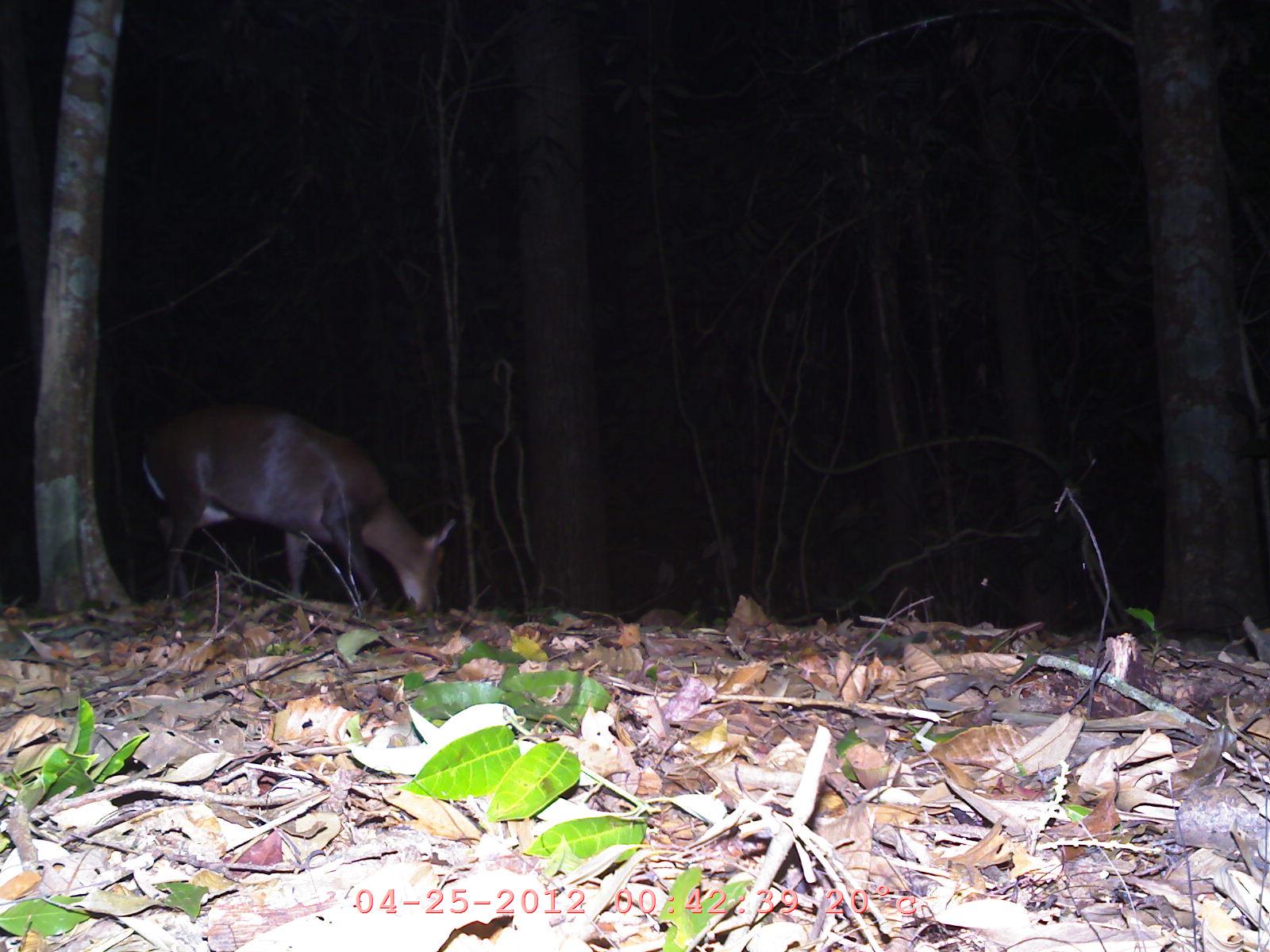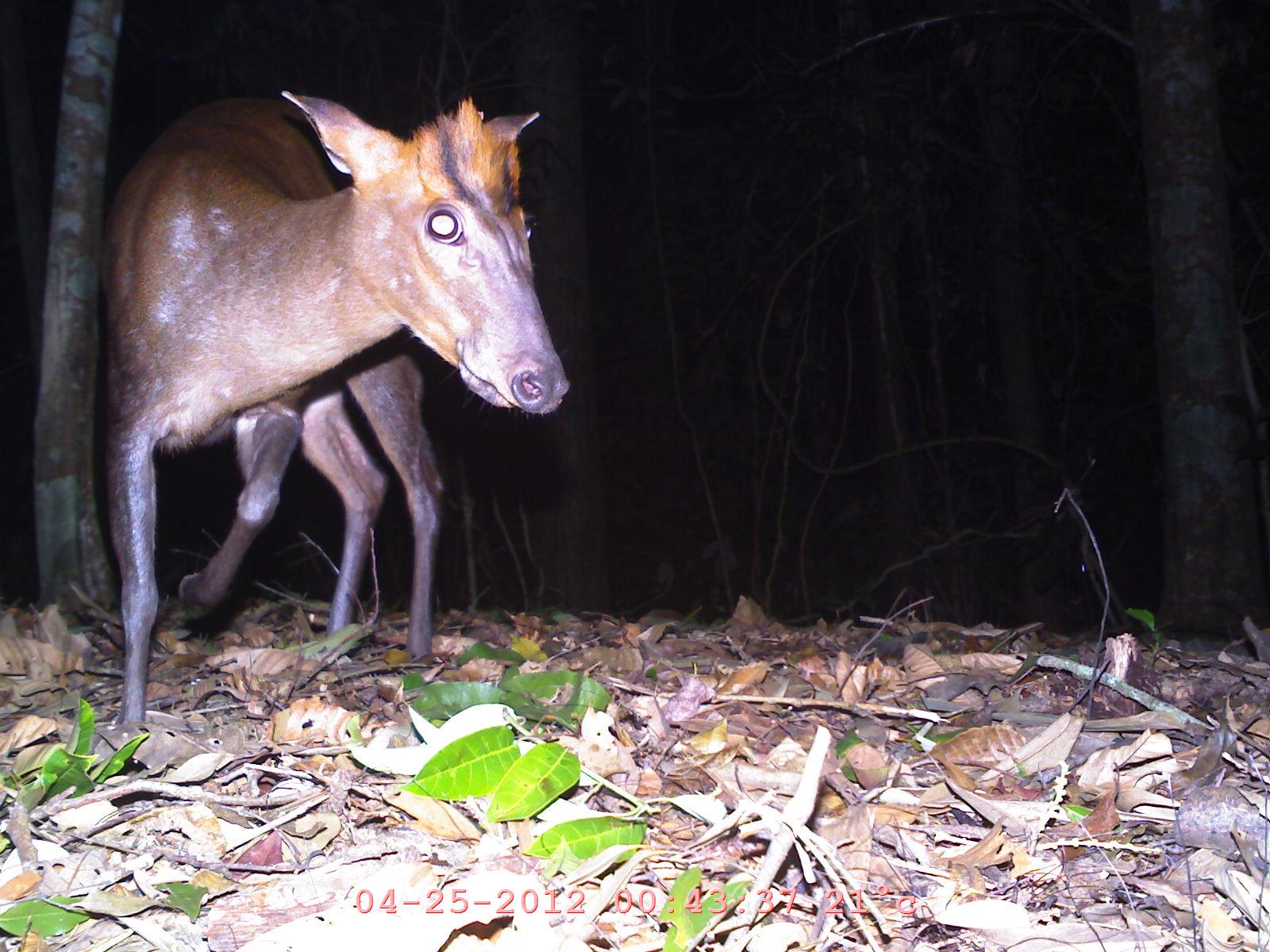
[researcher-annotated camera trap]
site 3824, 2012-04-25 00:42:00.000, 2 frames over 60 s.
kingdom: Animalia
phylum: Chordata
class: Mammalia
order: Artiodactyla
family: Cervidae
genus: Muntiacus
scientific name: Muntiacus muntjak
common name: southern red muntjac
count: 1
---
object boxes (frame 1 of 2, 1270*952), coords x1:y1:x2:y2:
muntiacus muntjak: 139:400:458:619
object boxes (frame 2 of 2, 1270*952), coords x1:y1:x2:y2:
muntiacus muntjak: 104:87:572:730